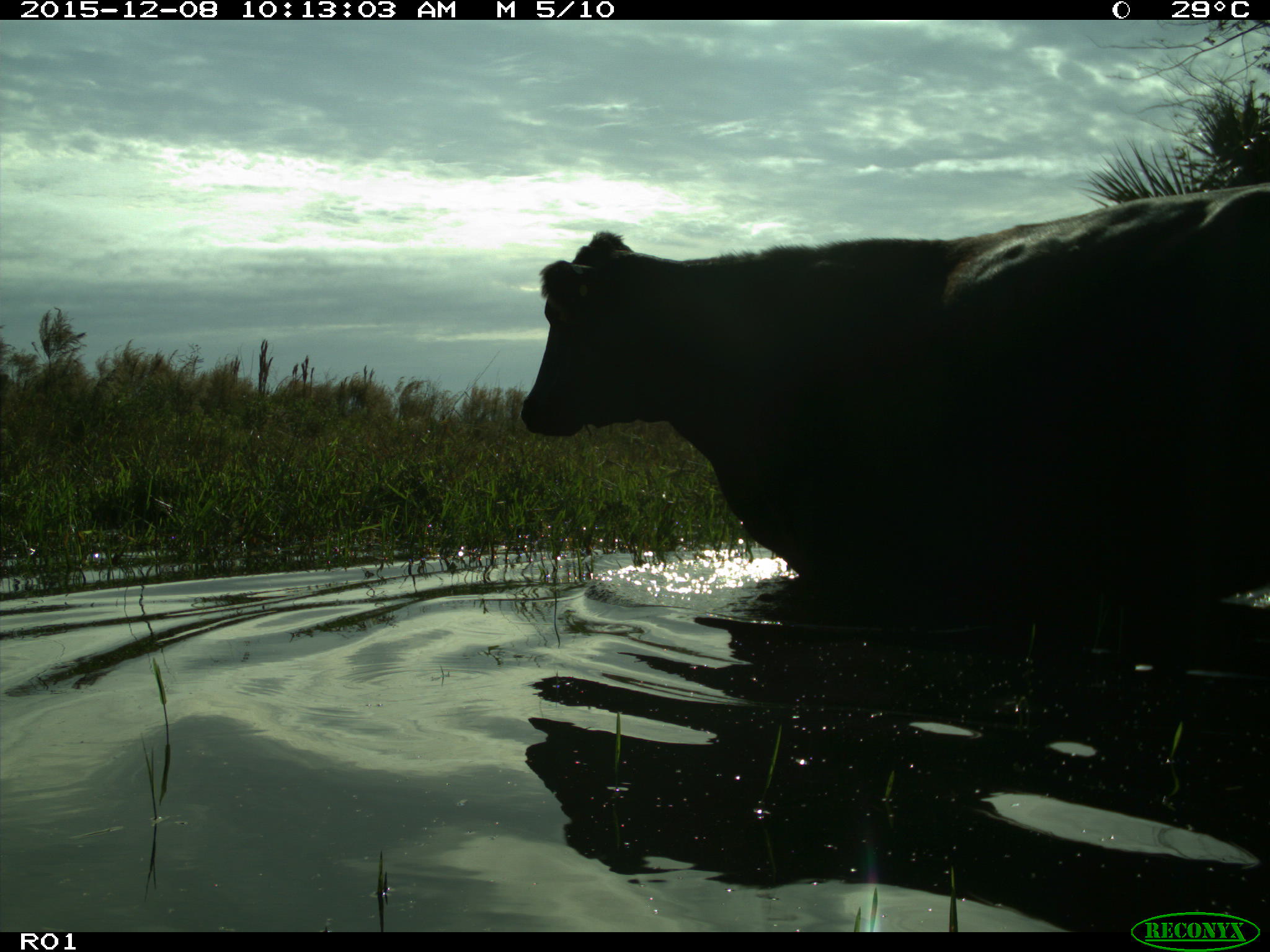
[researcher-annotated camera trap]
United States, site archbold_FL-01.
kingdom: Animalia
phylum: Chordata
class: Mammalia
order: Artiodactyla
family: Bovidae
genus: Bos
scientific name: Bos taurus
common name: domestic cow